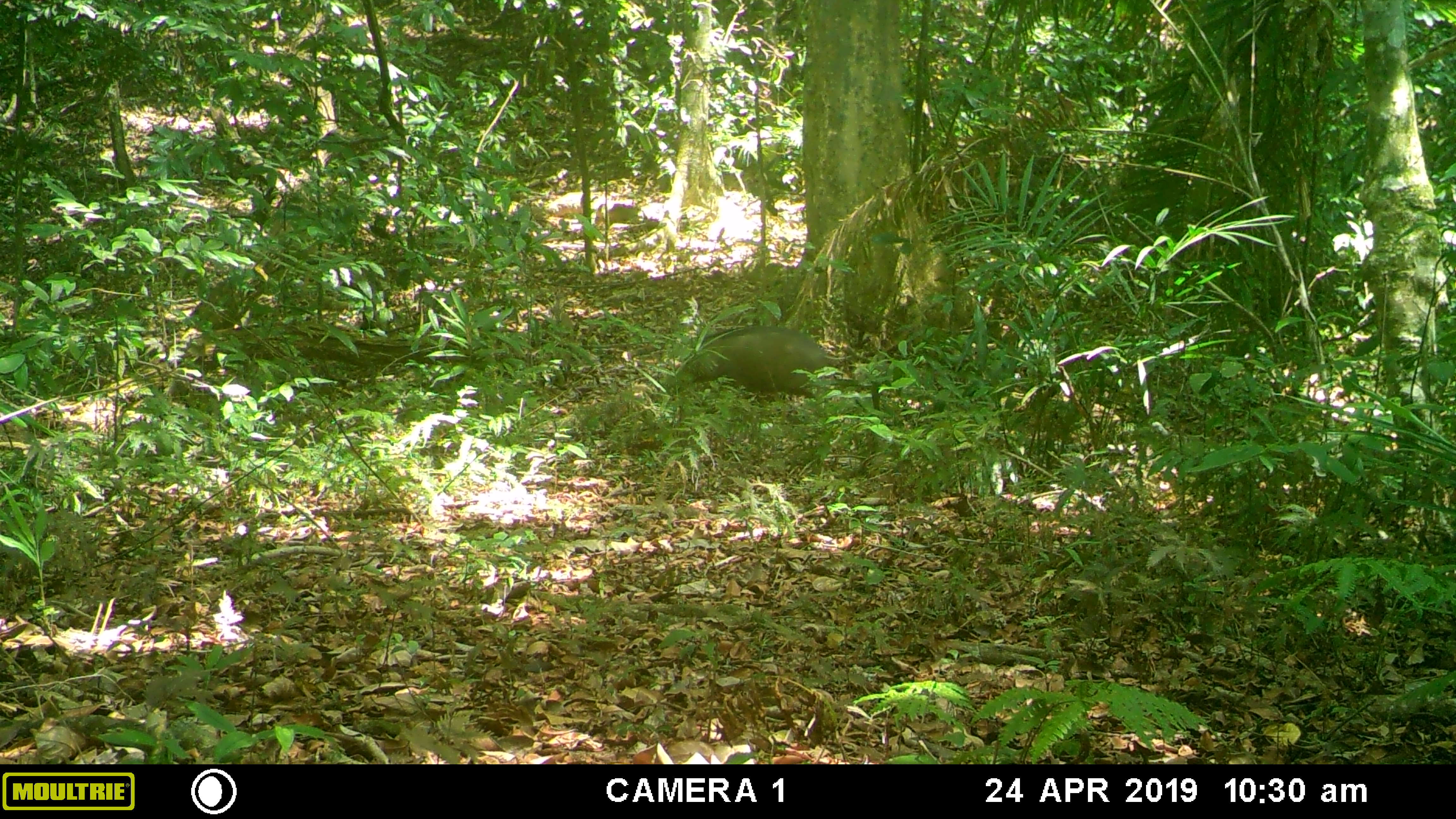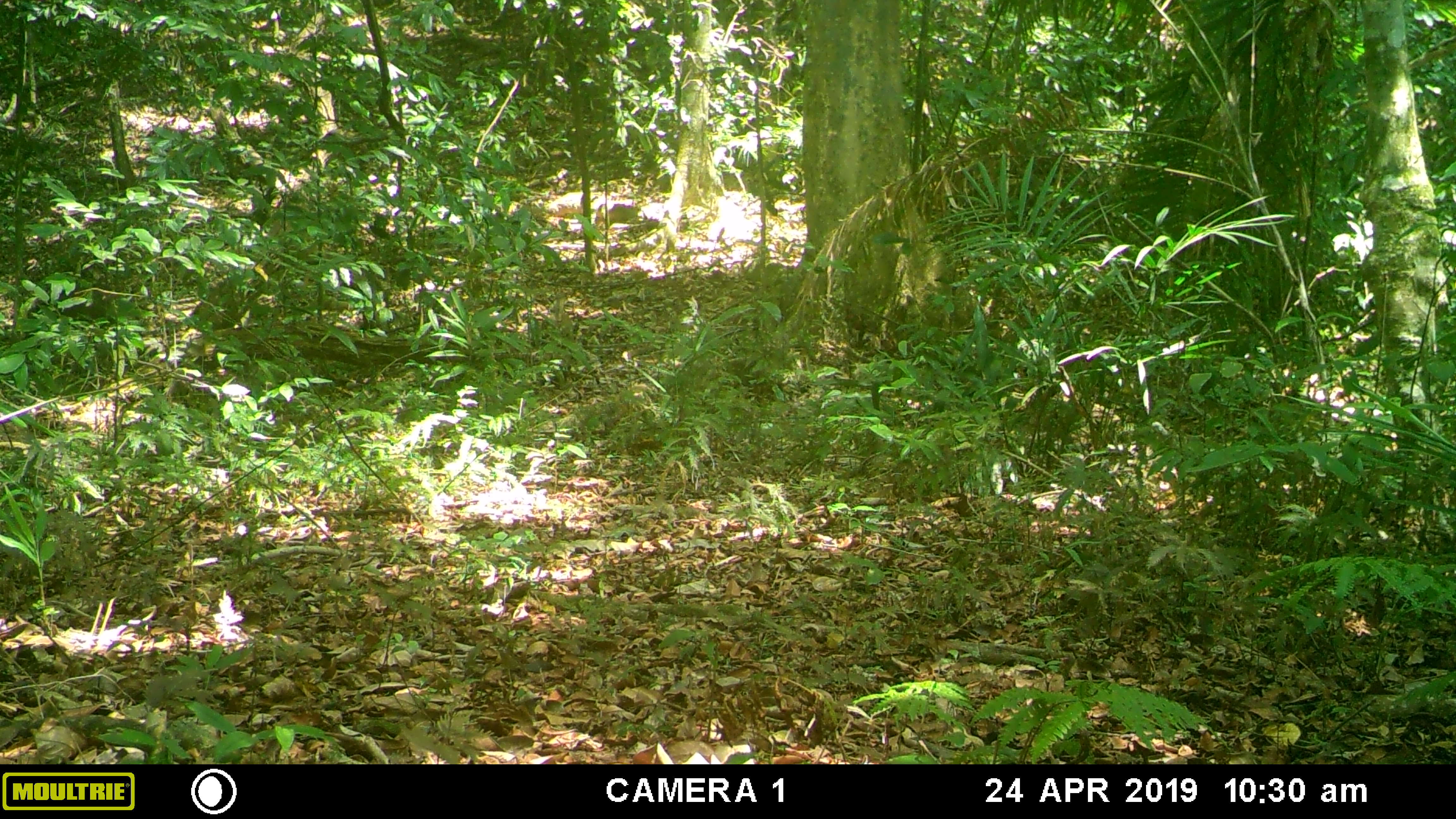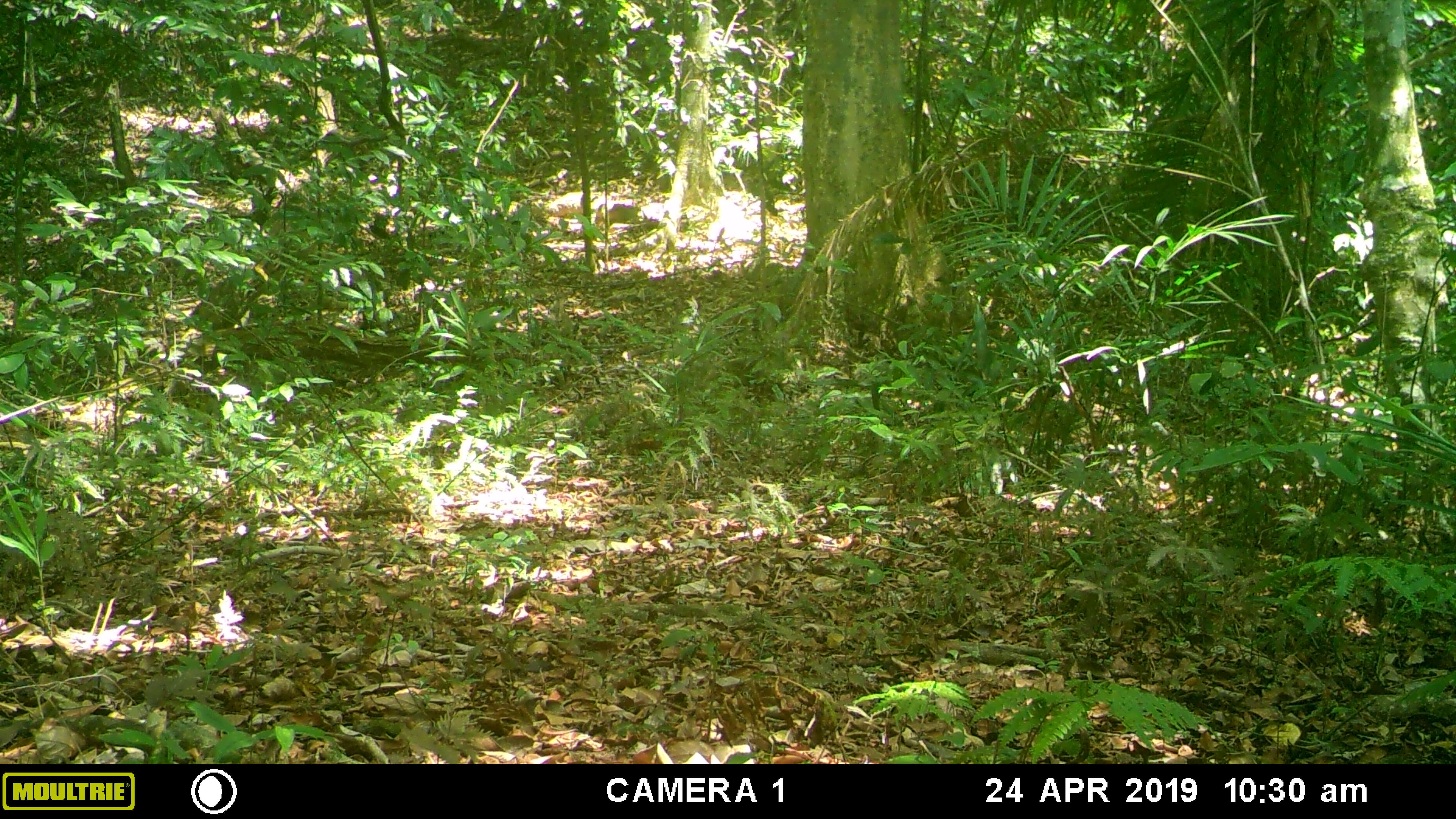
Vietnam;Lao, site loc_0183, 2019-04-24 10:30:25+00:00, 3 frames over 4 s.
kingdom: Animalia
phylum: Chordata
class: Mammalia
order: Artiodactyla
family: Suidae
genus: Sus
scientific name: Sus scrofa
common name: eurasian wild pig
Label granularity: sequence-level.